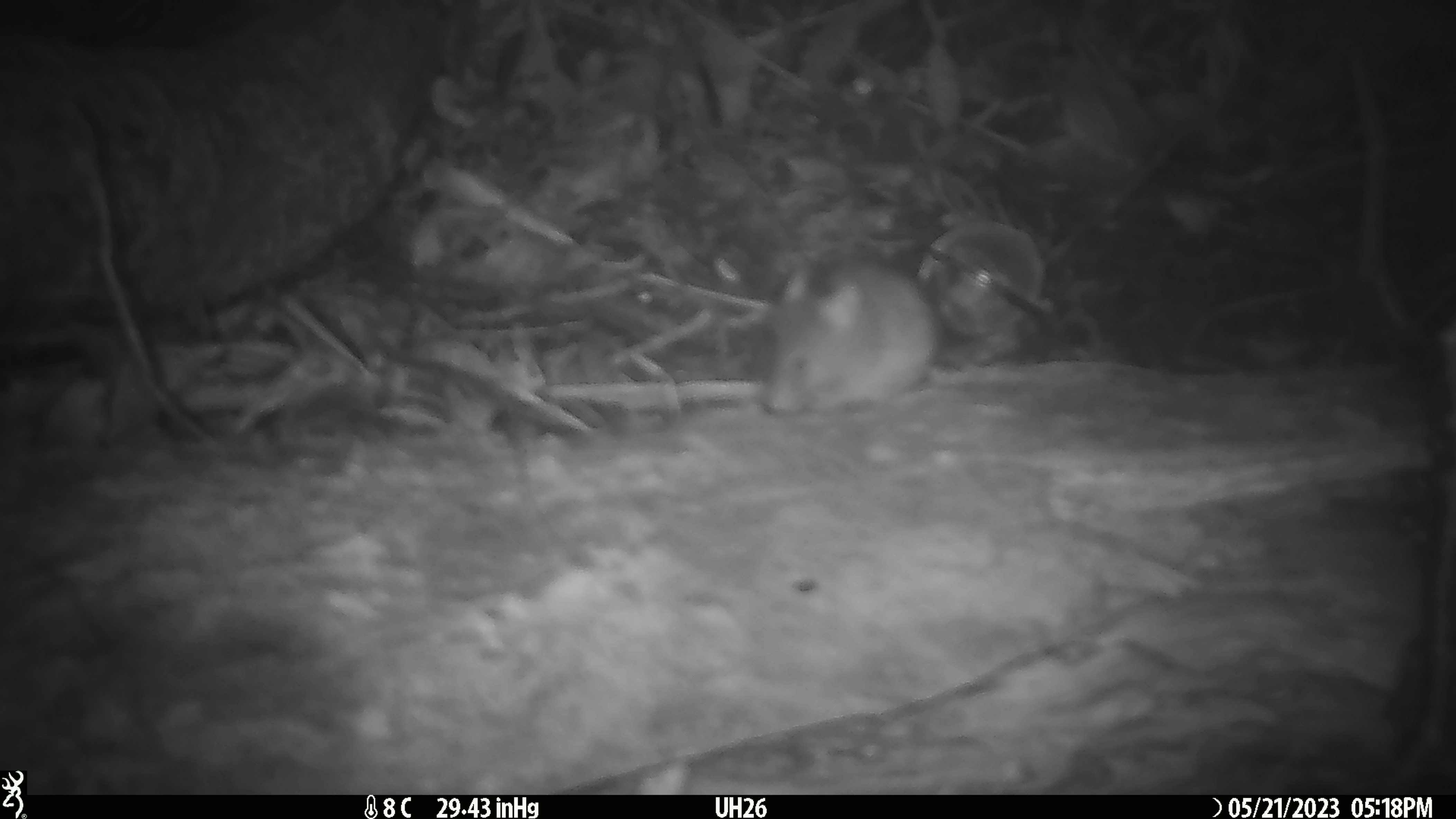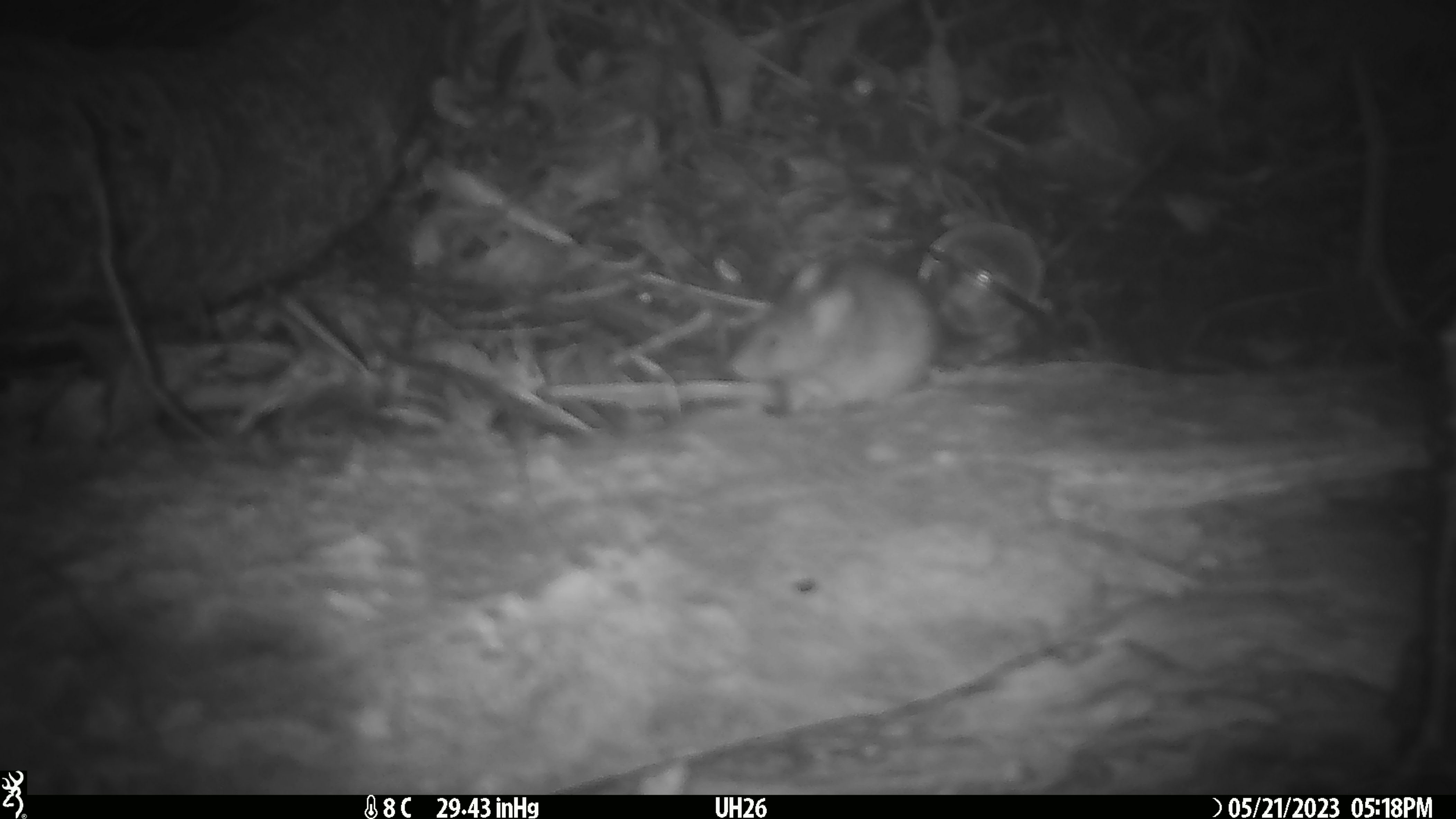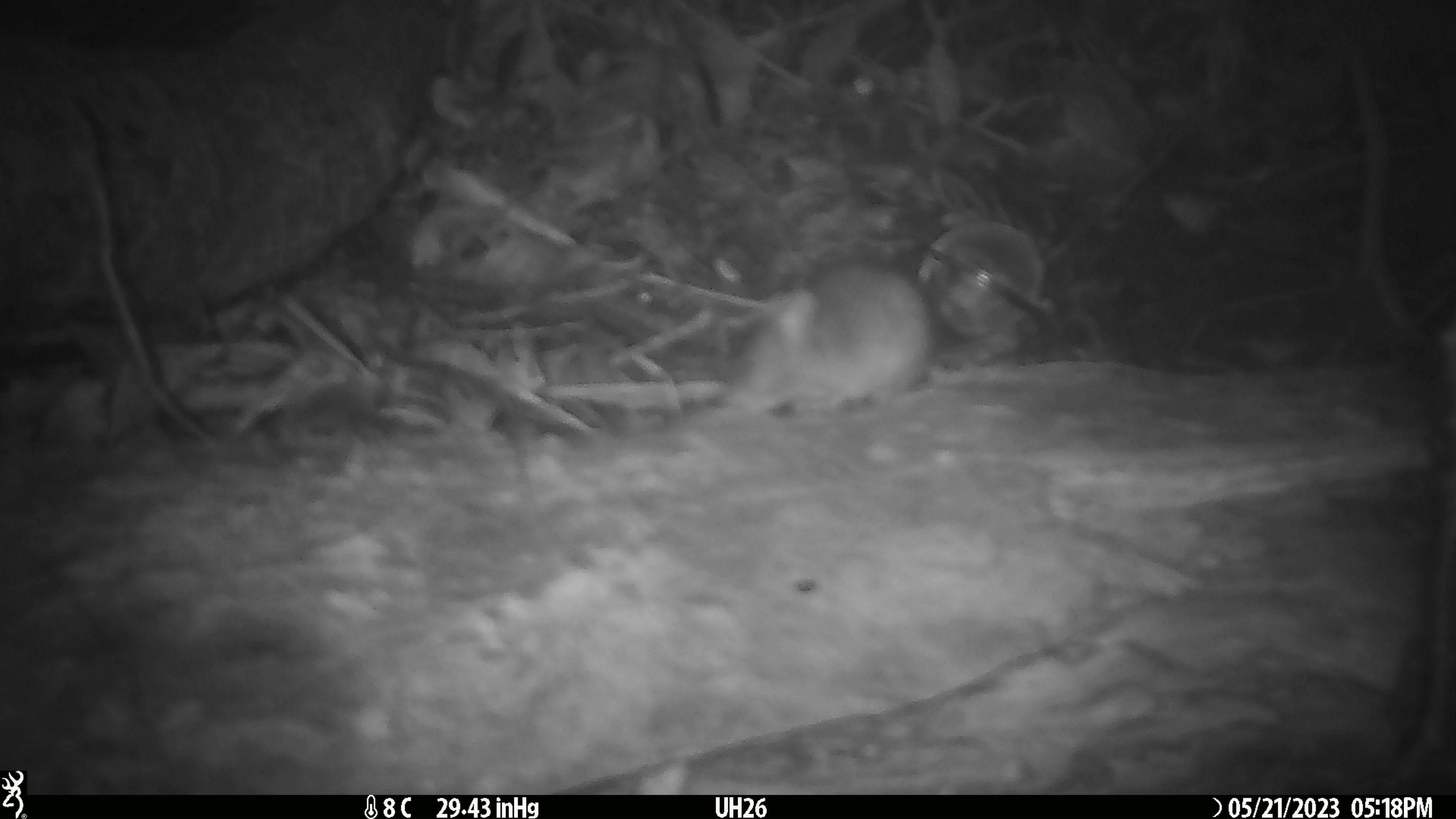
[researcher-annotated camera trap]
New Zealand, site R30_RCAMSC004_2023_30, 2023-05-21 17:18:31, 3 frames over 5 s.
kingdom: Animalia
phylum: Chordata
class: Mammalia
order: Rodentia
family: Muridae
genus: Mus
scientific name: Mus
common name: mouse